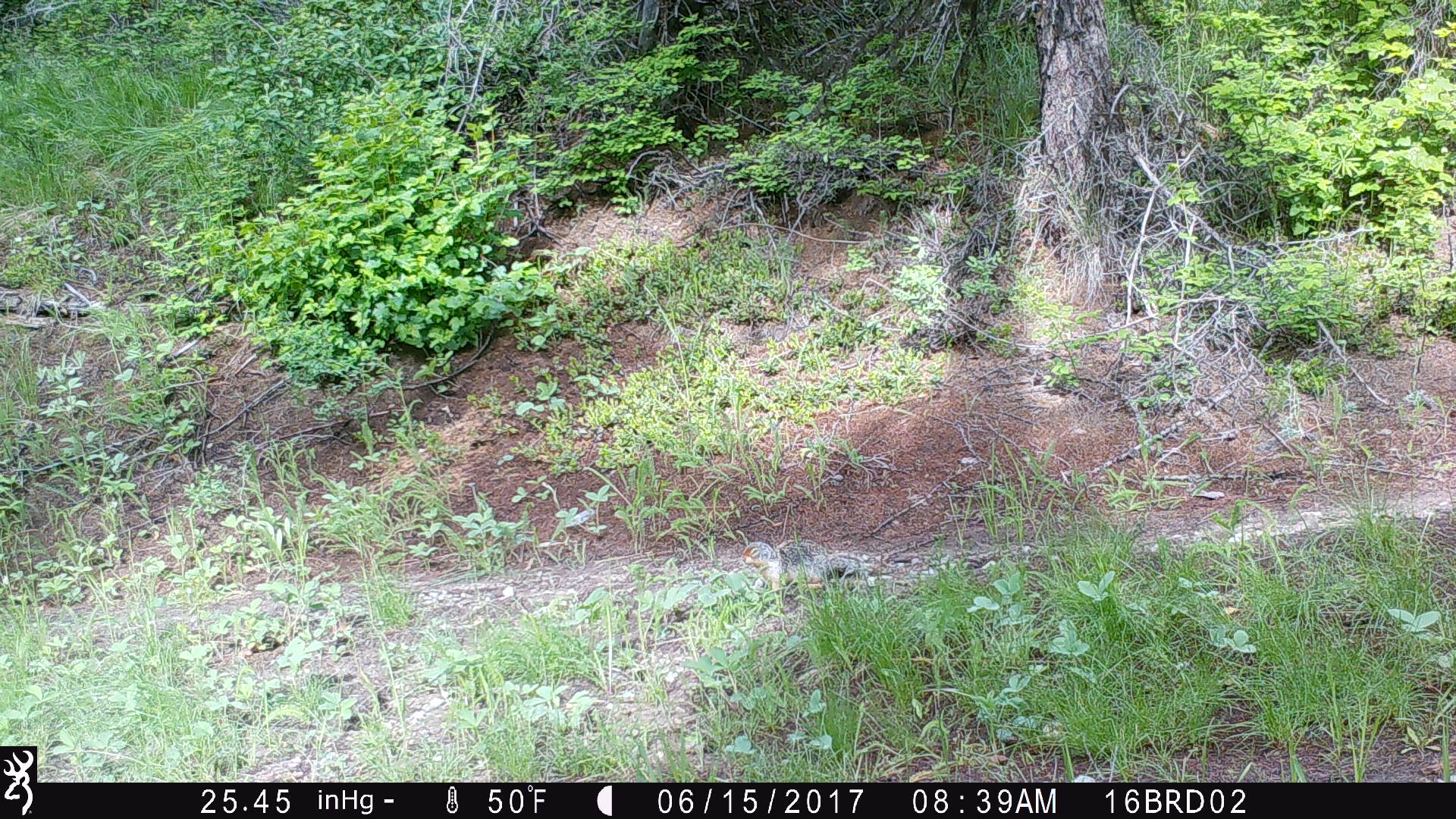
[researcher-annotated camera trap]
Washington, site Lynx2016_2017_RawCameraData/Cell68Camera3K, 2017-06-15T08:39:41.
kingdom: Animalia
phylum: Chordata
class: Mammalia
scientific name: Mammalia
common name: small mammal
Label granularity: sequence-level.